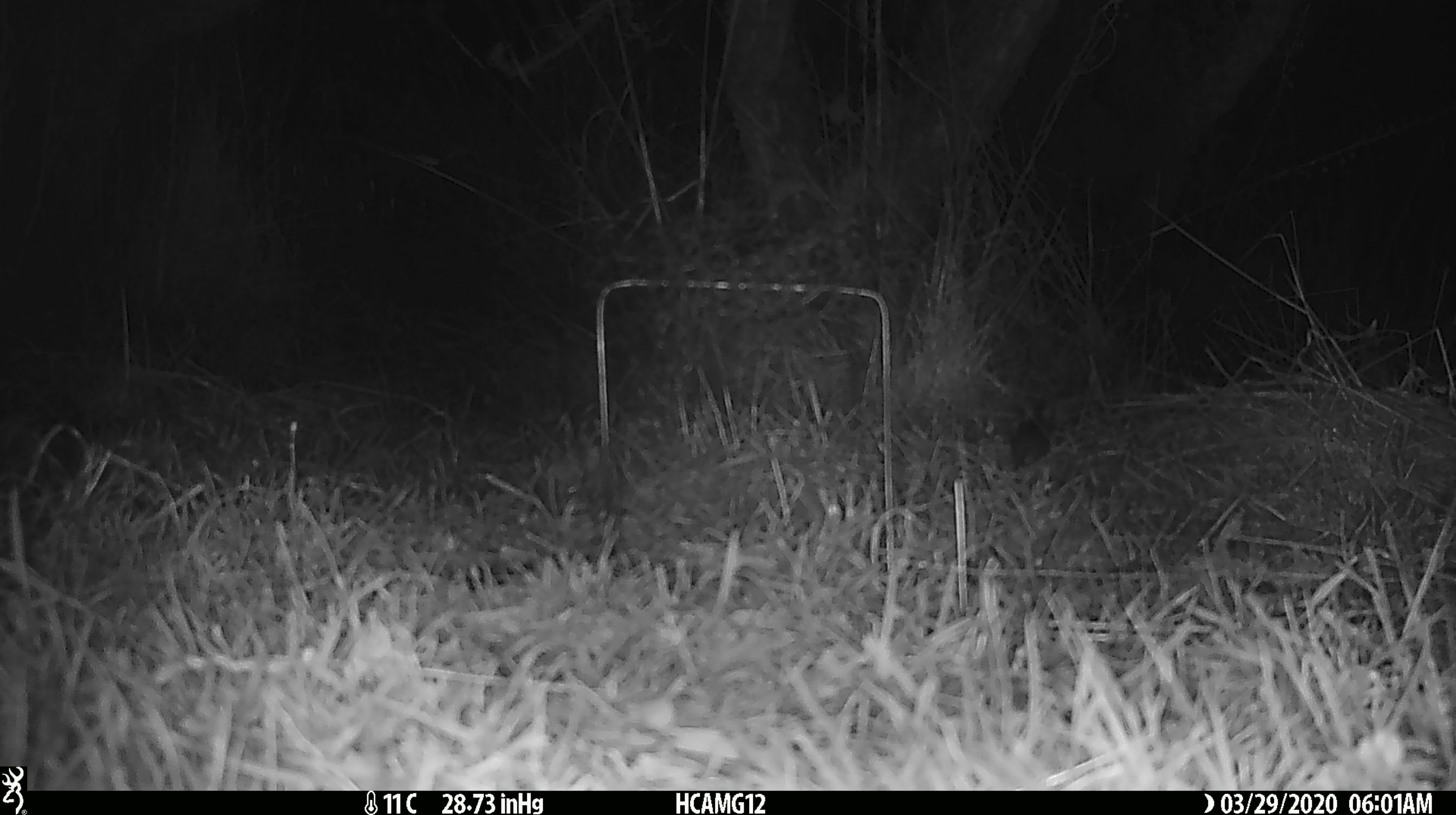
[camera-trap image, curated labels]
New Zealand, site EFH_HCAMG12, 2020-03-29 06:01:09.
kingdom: Animalia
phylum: Chordata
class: Mammalia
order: Rodentia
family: Muridae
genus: Mus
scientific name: Mus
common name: mouse